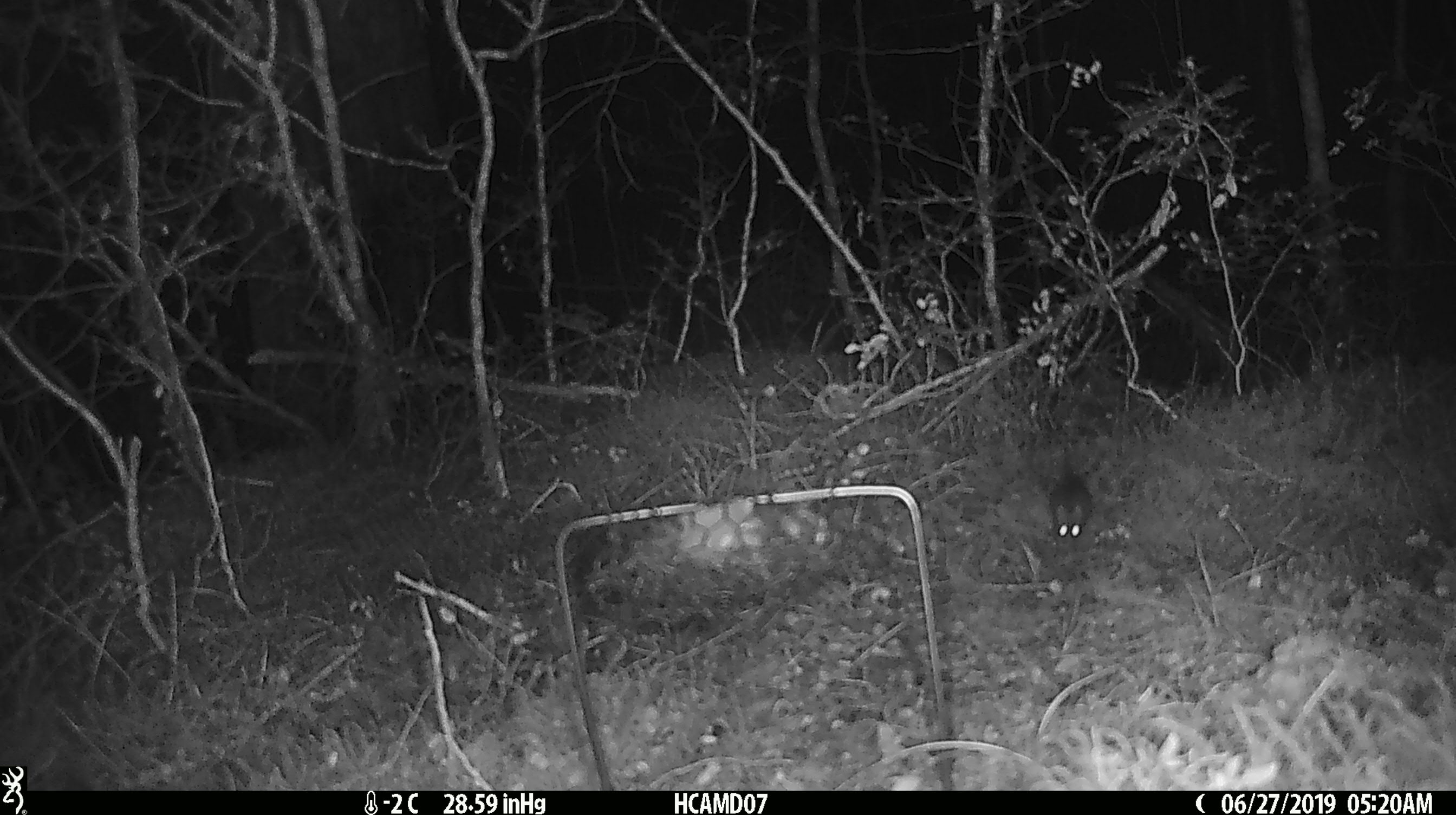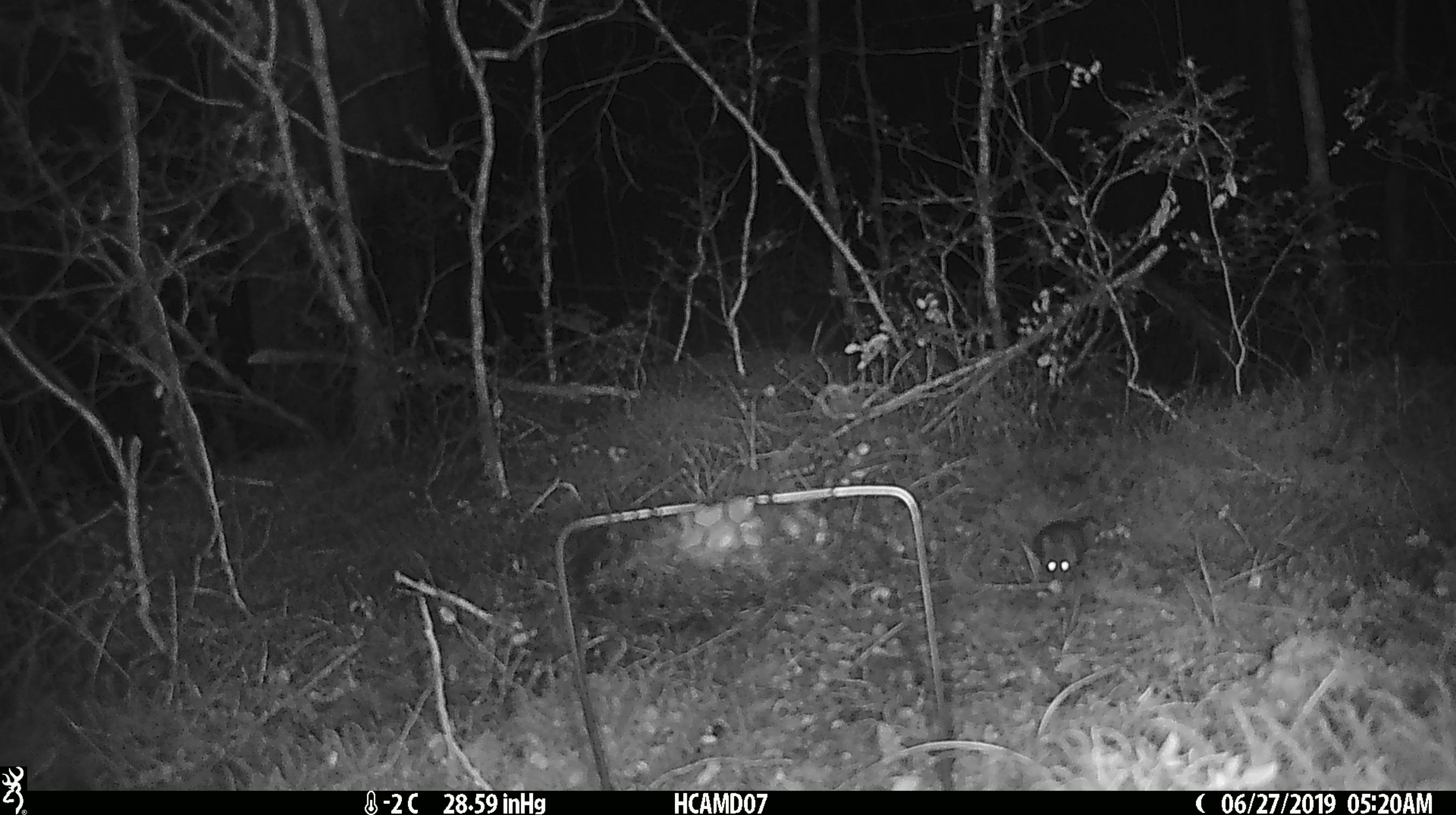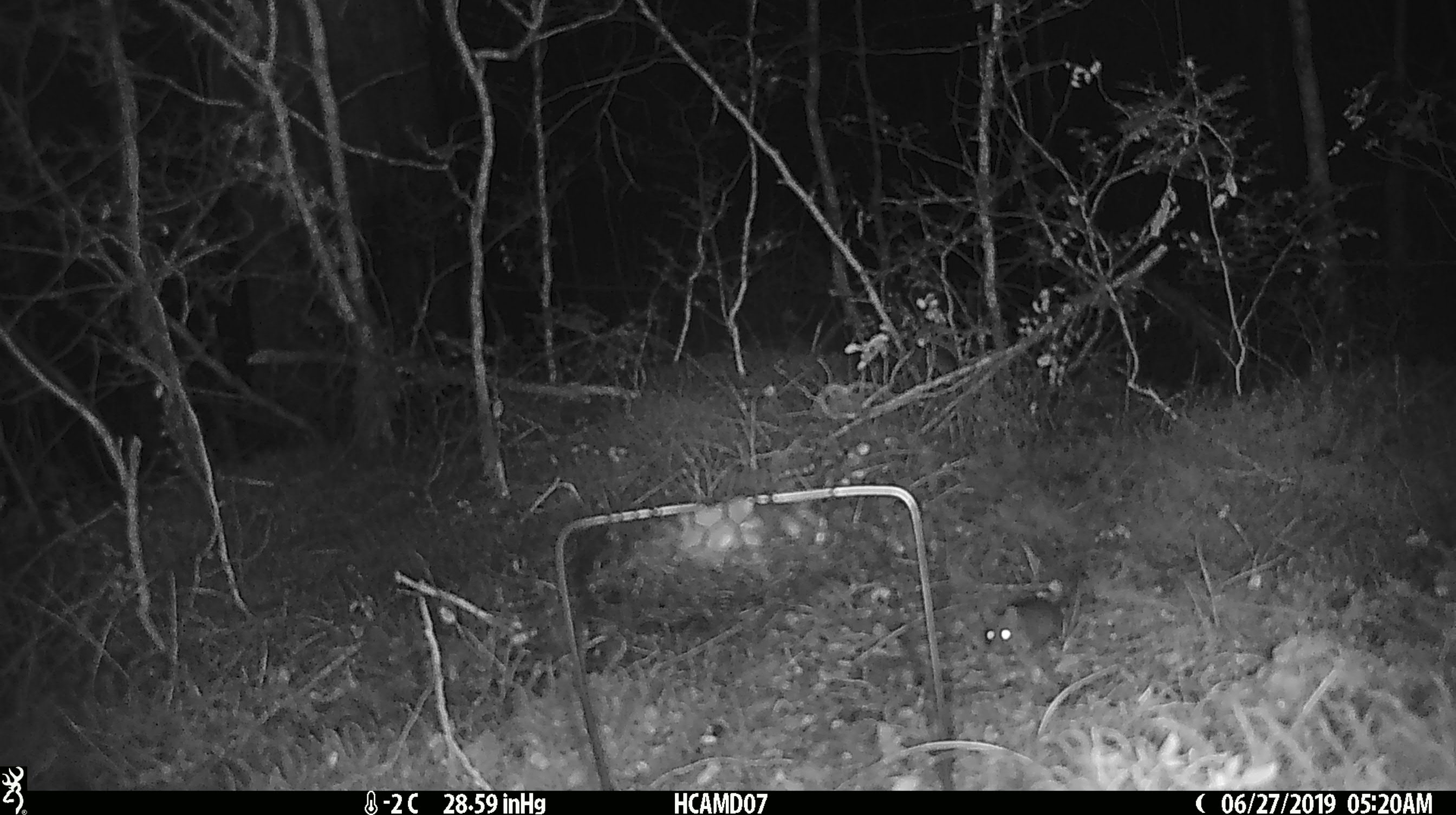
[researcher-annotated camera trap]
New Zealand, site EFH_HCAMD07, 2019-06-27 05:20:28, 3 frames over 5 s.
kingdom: Animalia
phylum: Chordata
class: Mammalia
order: Rodentia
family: Muridae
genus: Mus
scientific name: Mus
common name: mouse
Mouse (Mus).